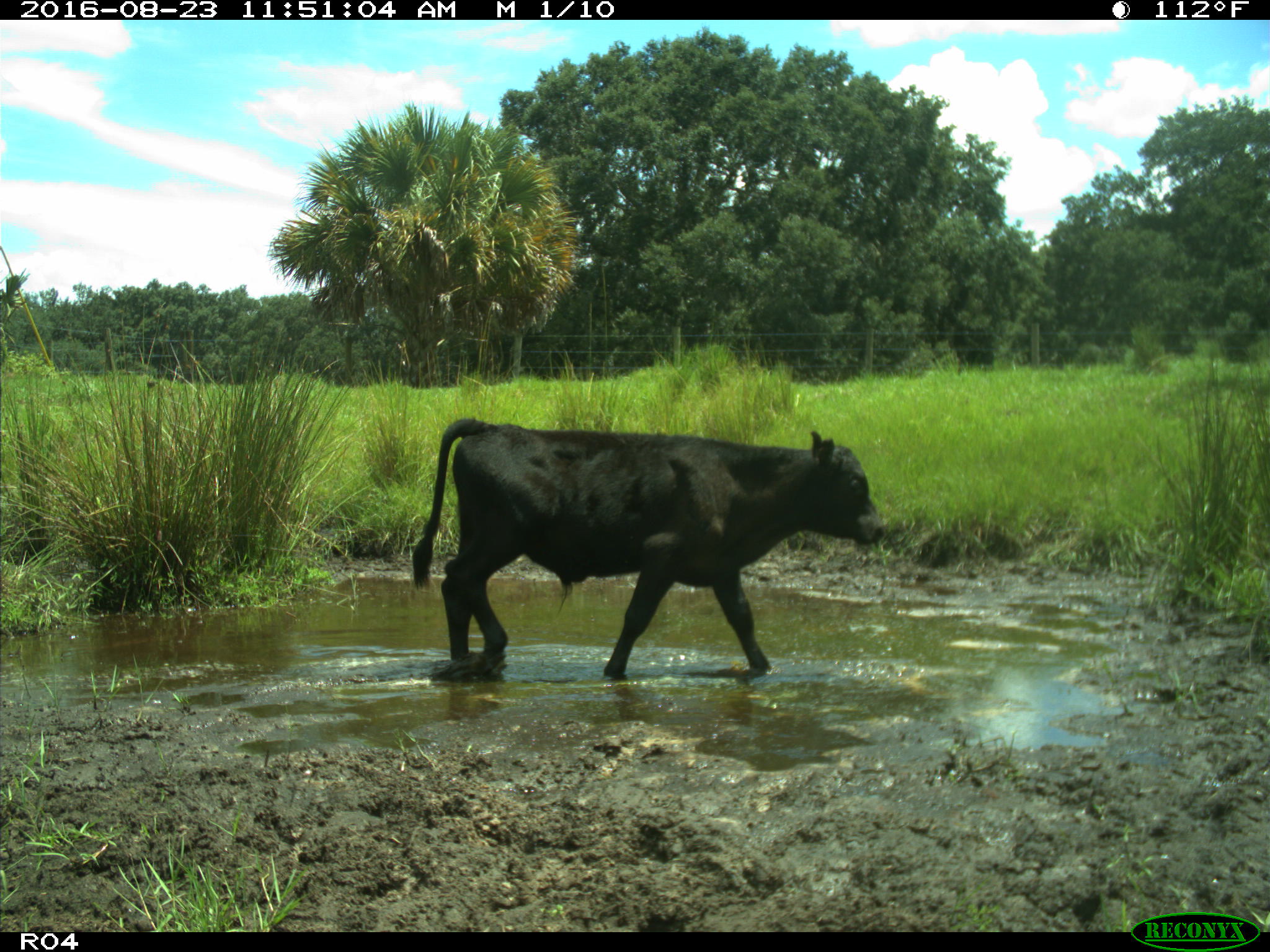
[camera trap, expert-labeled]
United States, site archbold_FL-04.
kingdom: Animalia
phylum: Chordata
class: Mammalia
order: Artiodactyla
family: Bovidae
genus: Bos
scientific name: Bos taurus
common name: domestic cow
Bos taurus (domestic cow).